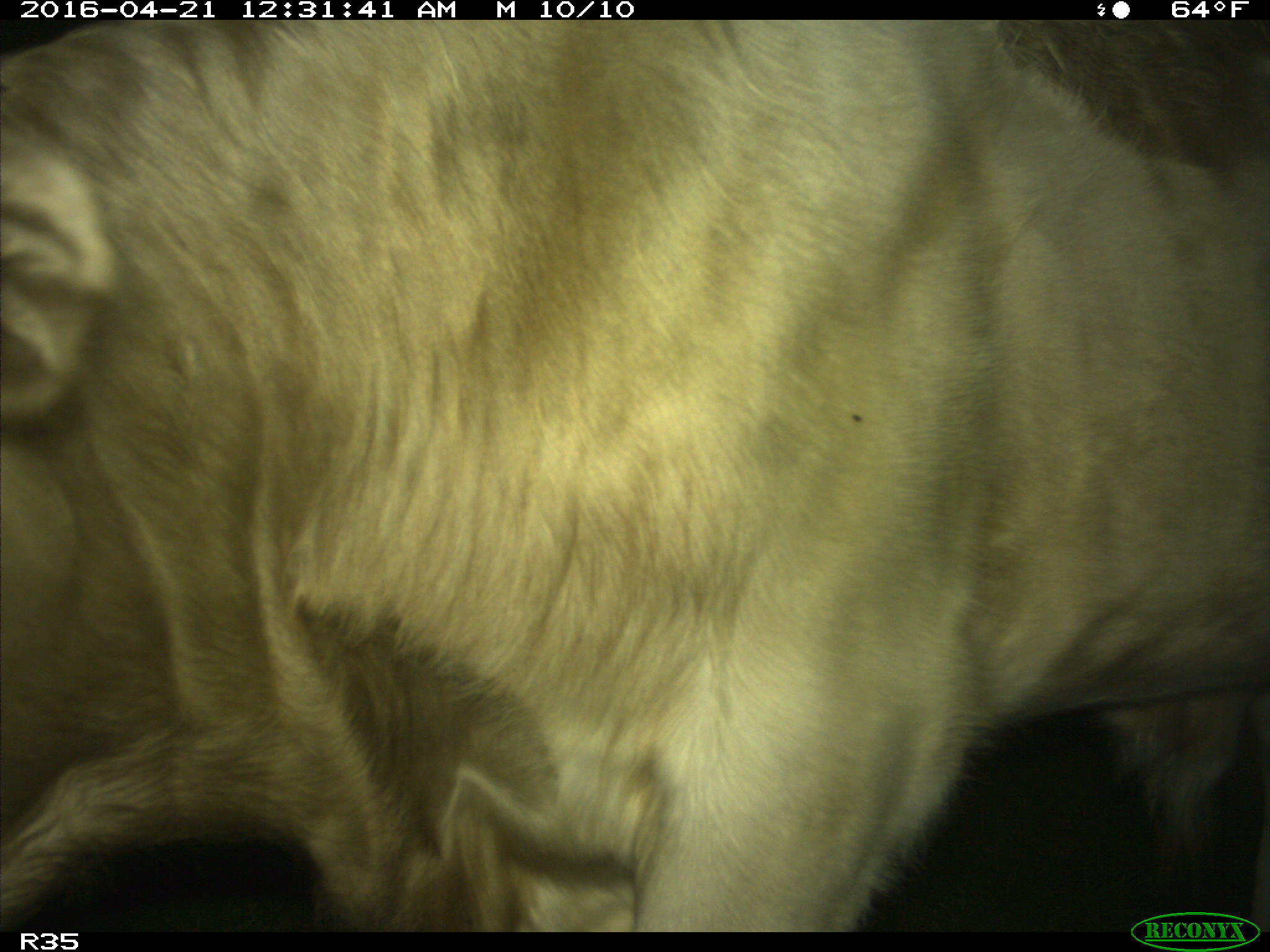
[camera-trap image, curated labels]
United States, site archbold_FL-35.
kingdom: Animalia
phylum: Chordata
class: Mammalia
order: Artiodactyla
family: Bovidae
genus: Bos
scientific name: Bos taurus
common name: domestic cow